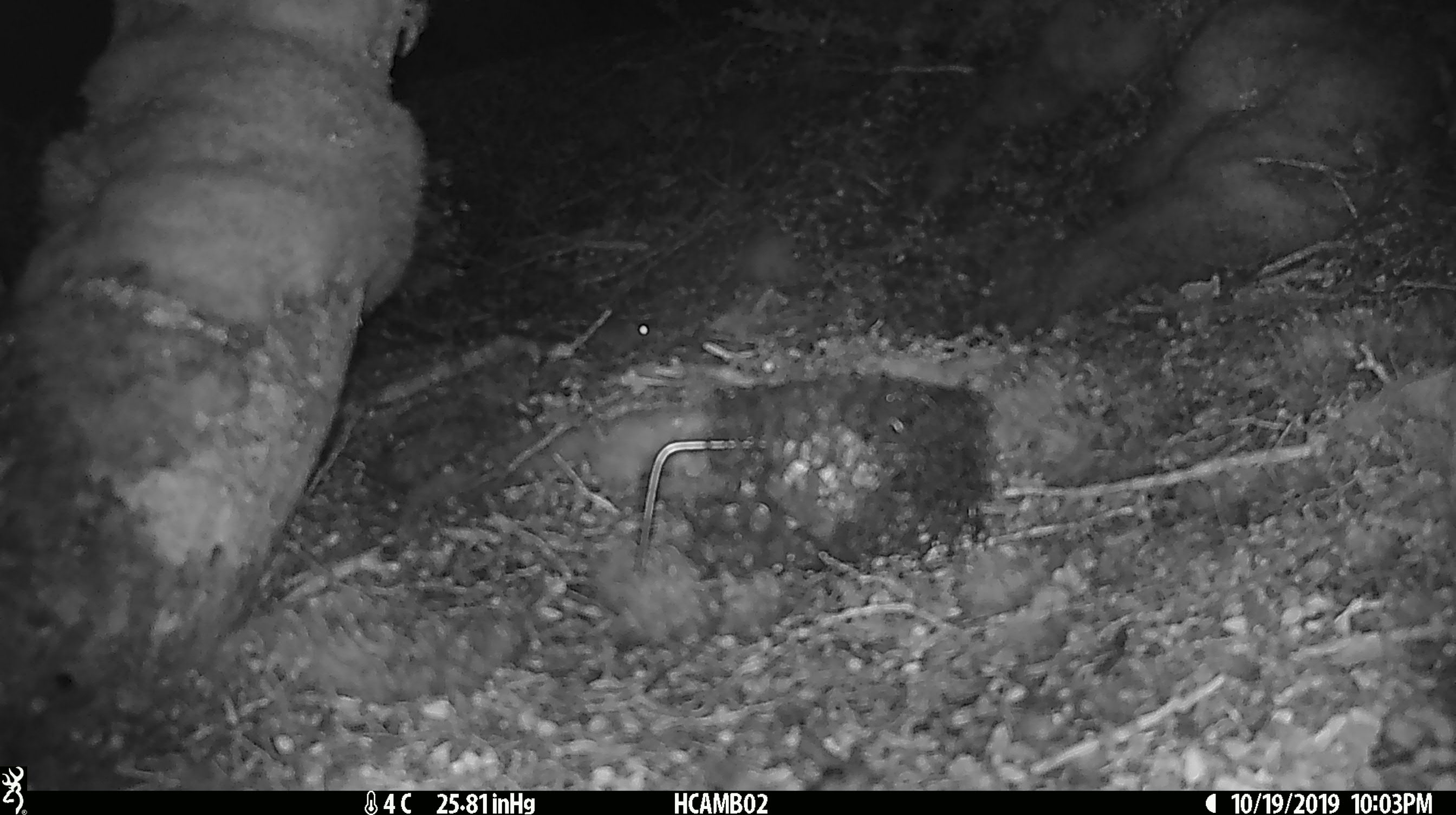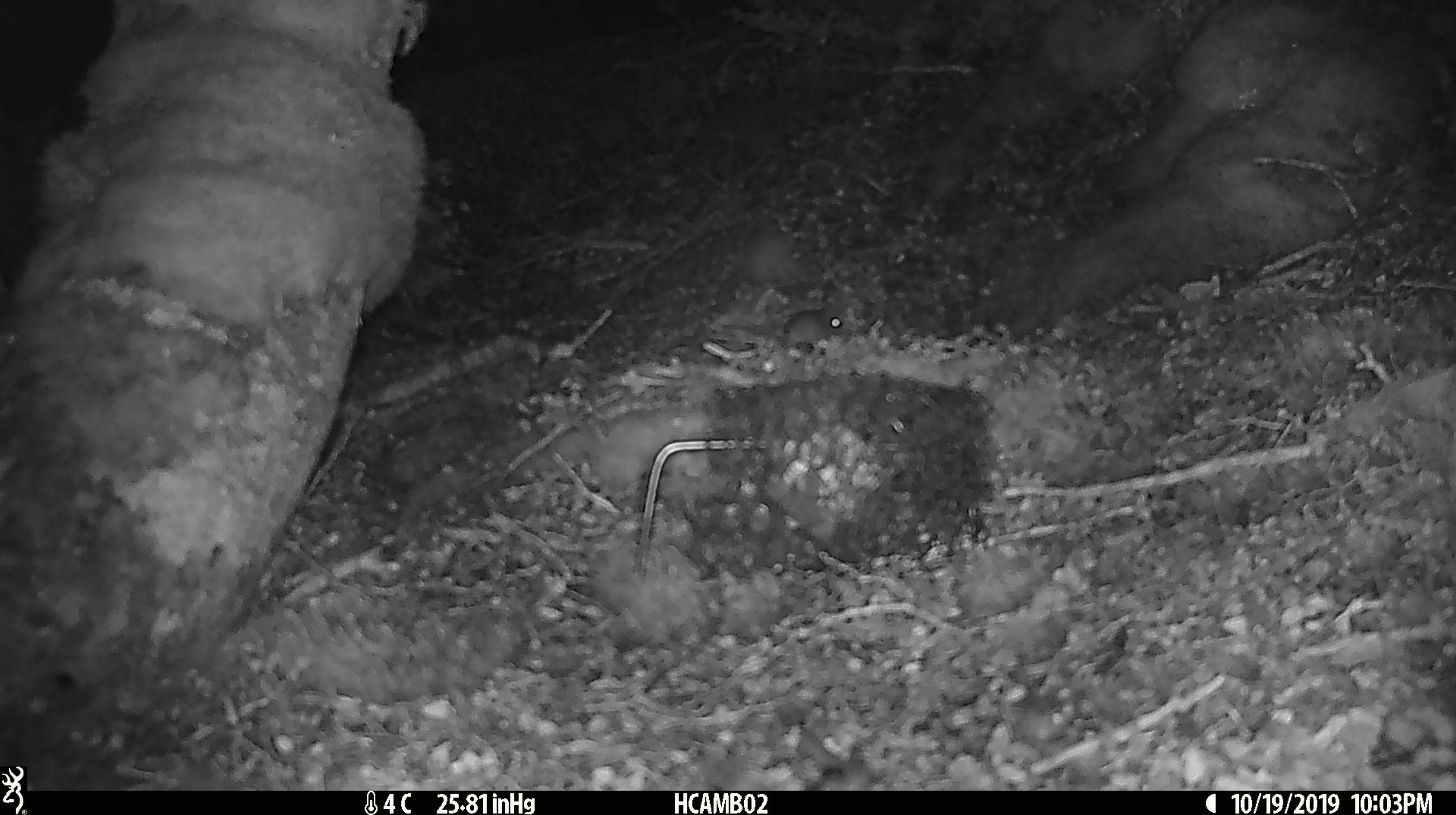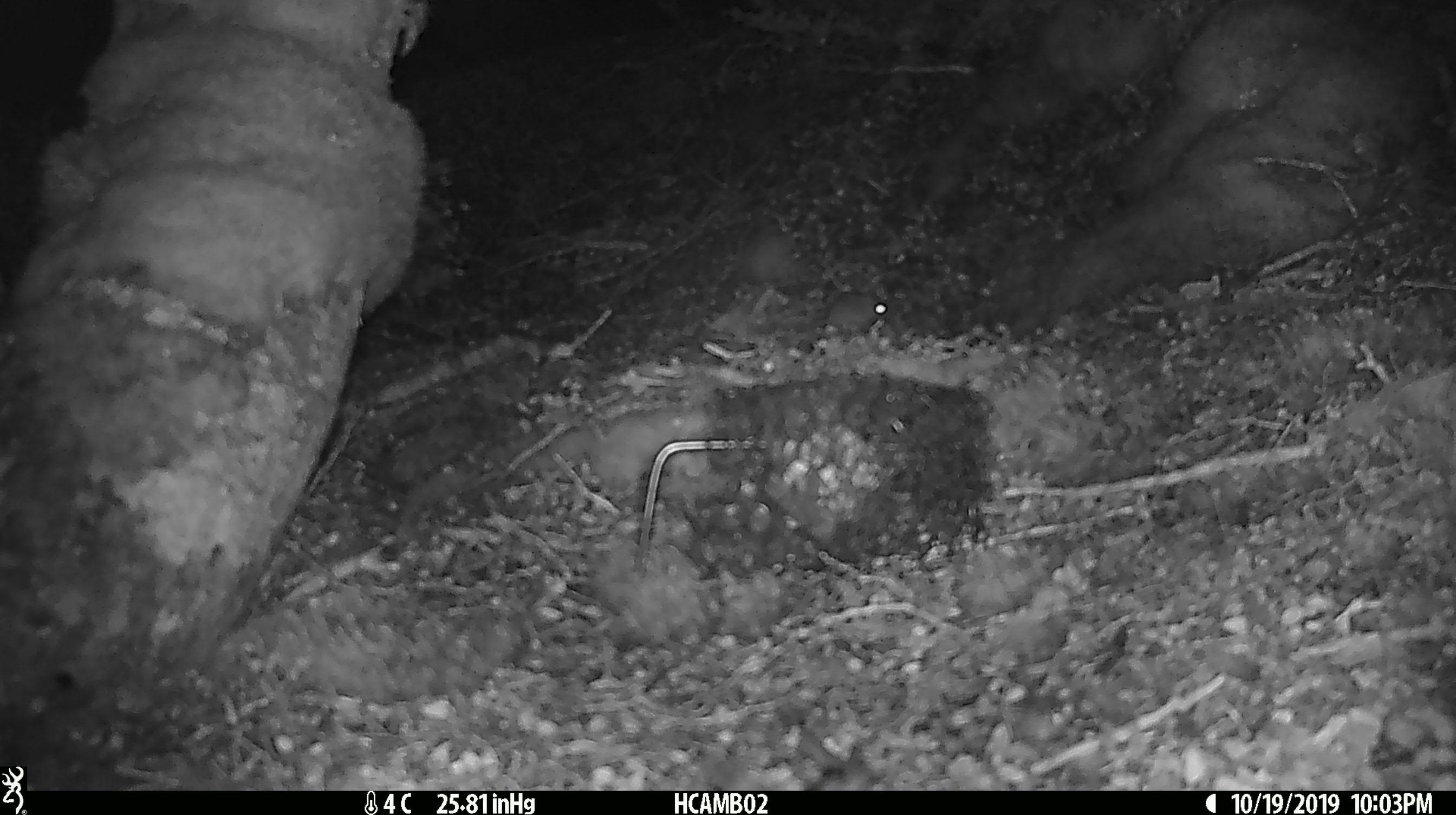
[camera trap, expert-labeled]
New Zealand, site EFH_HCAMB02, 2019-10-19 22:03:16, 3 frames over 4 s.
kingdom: Animalia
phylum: Chordata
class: Mammalia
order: Rodentia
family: Muridae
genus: Mus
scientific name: Mus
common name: mouse